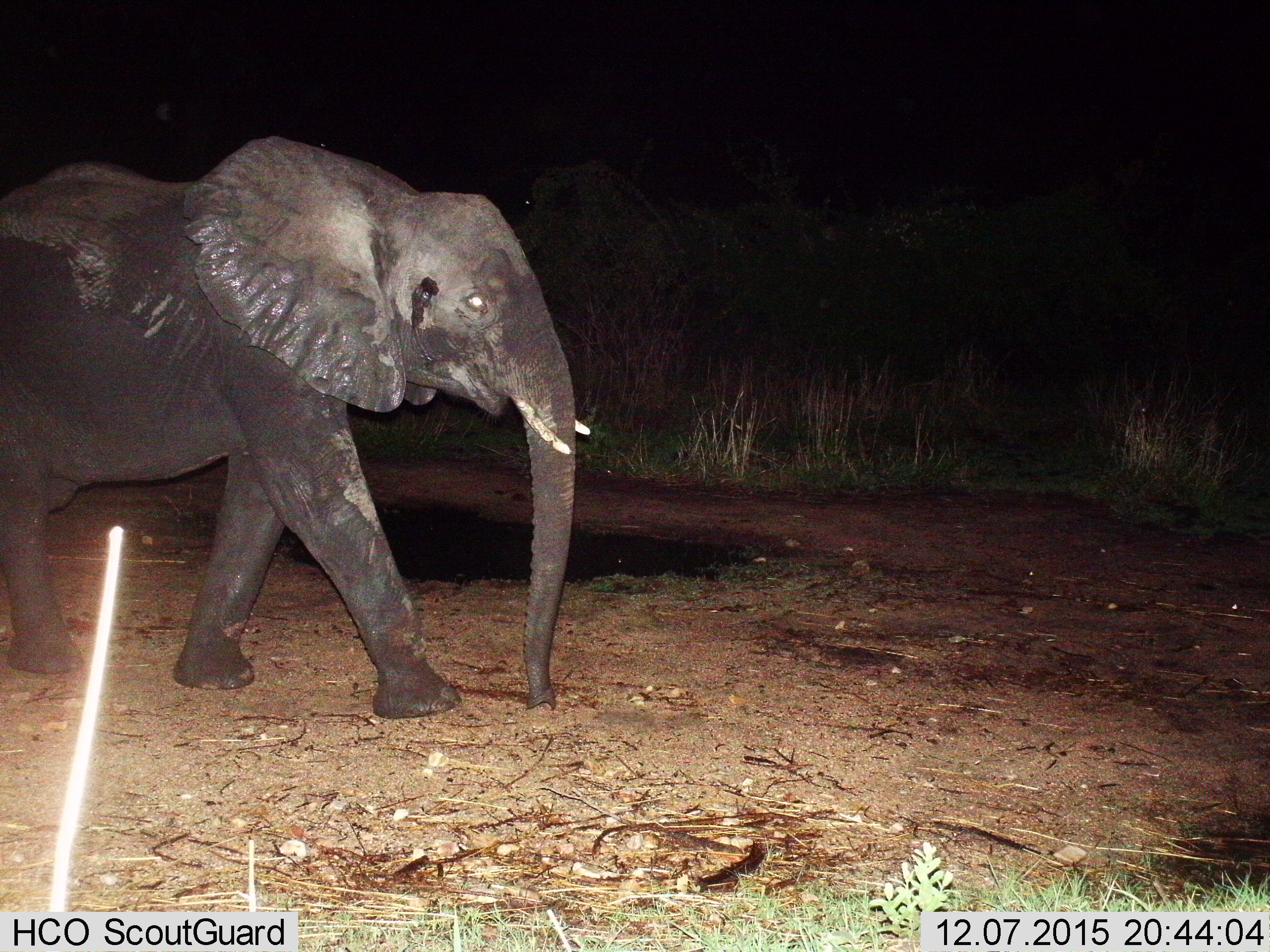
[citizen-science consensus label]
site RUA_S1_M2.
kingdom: Animalia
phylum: Chordata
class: Mammalia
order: Proboscidea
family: Elephantidae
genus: Loxodonta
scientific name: Loxodonta africana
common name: african bush elephant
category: elephant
Elephant (african bush elephant) (Loxodonta africana), count 1. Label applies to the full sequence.